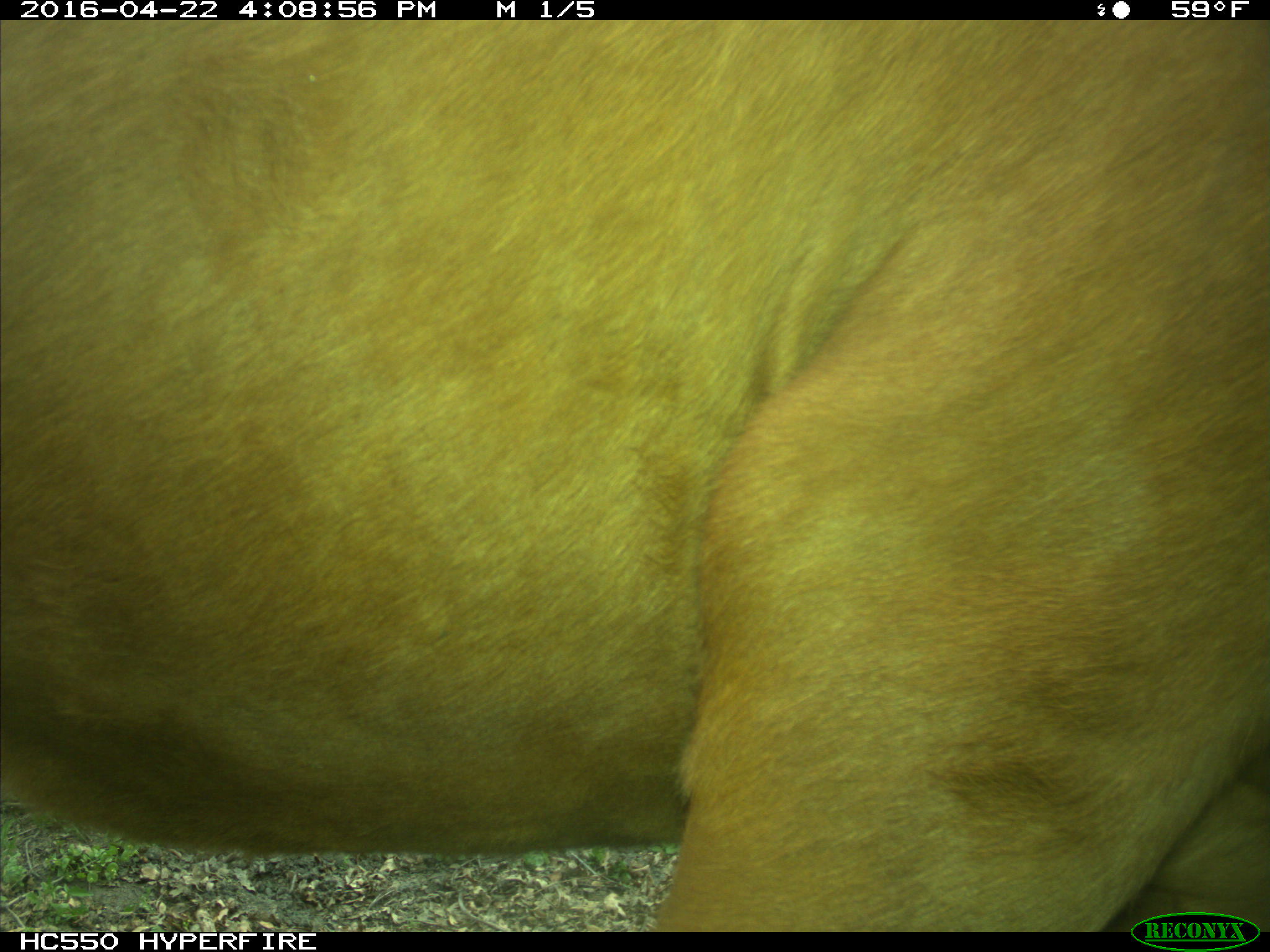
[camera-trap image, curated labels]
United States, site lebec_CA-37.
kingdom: Animalia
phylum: Chordata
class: Mammalia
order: Artiodactyla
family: Bovidae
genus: Bos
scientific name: Bos taurus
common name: domestic cow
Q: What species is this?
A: Bos taurus (domestic cow).